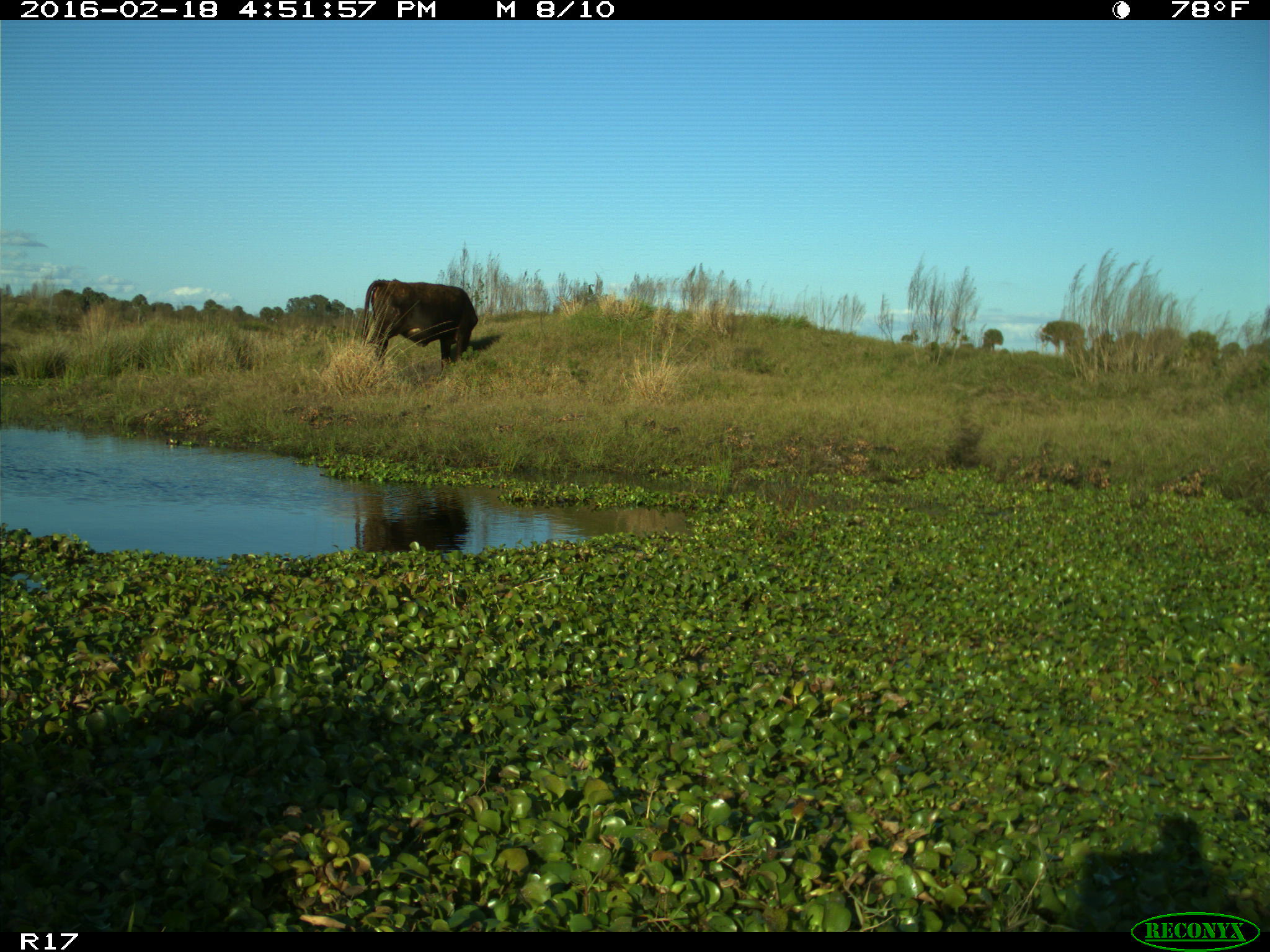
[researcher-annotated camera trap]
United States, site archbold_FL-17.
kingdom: Animalia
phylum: Chordata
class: Mammalia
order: Artiodactyla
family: Bovidae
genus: Bos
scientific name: Bos taurus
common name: domestic cow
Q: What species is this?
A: Bos taurus (domestic cow).